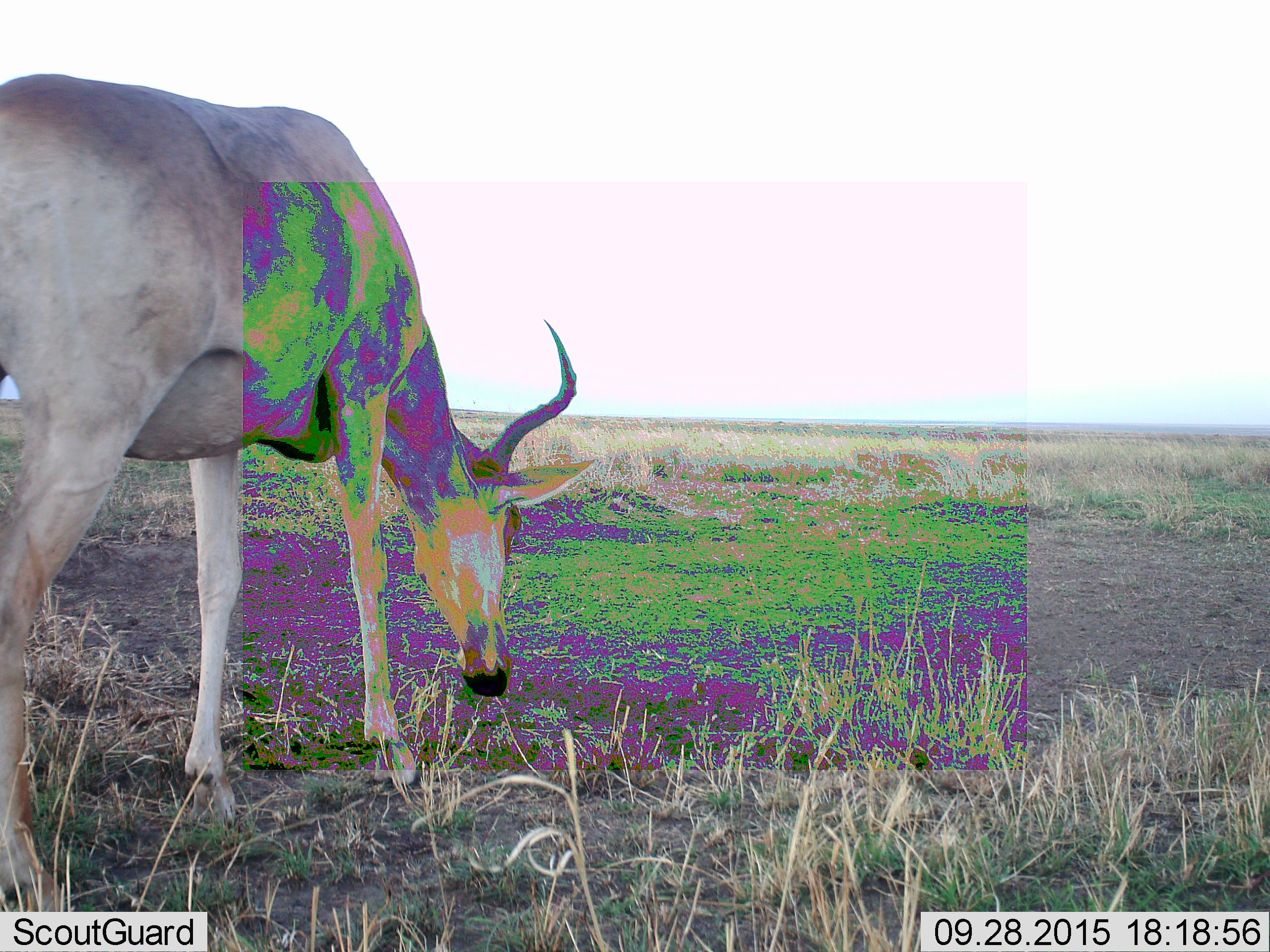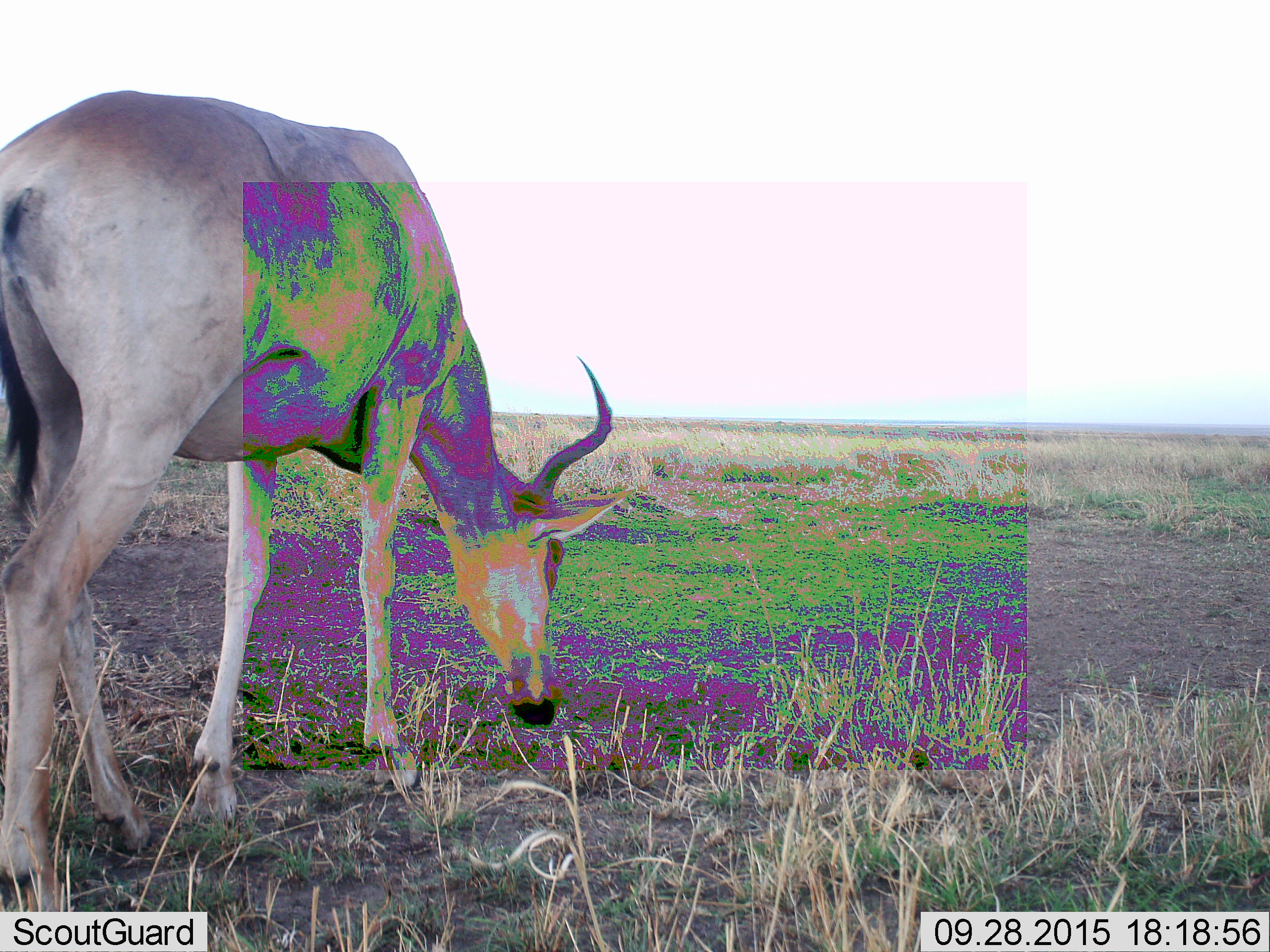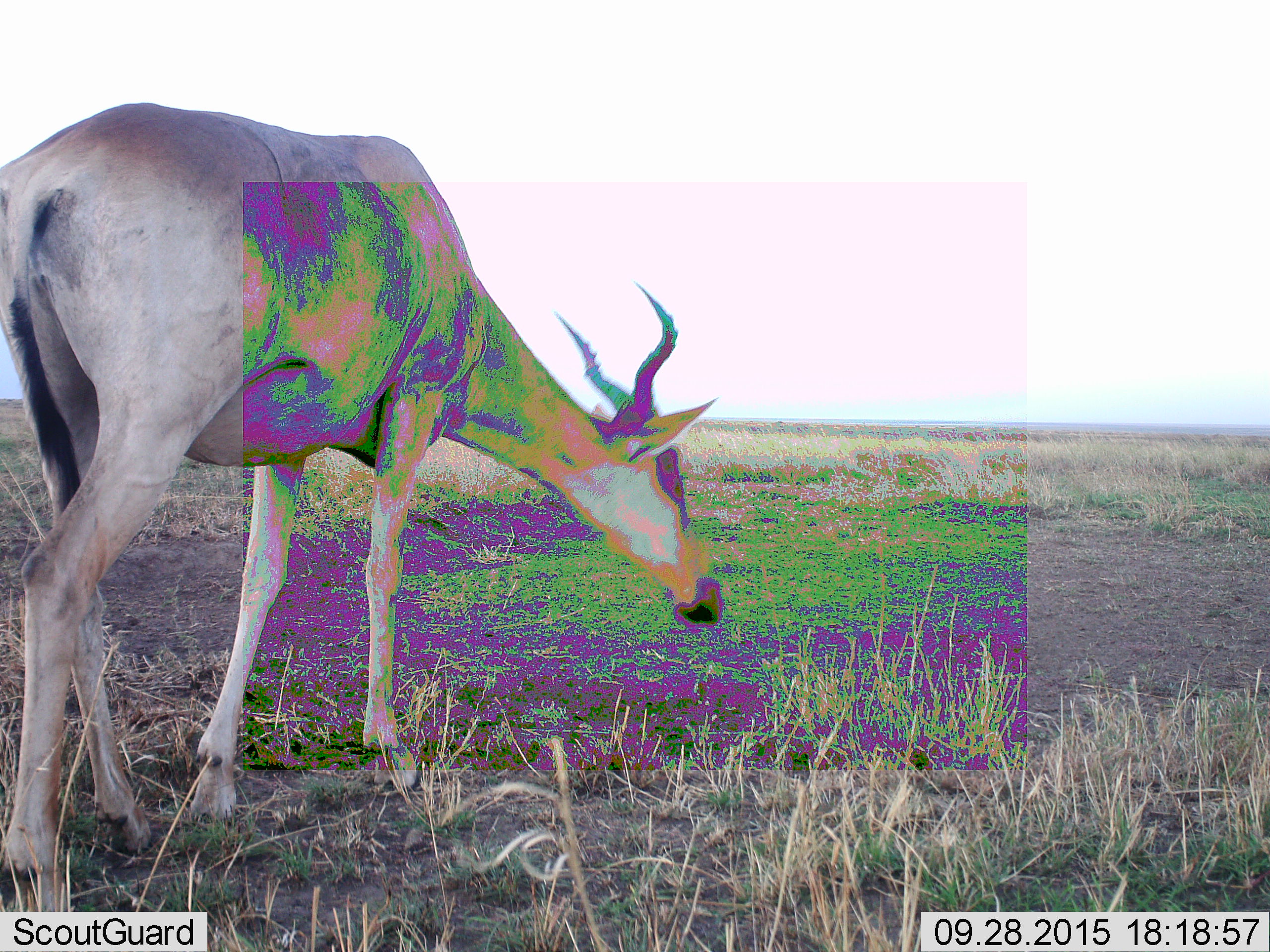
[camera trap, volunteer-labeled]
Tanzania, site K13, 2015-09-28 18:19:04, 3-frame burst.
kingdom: Animalia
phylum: Chordata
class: Mammalia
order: Artiodactyla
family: Bovidae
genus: Alcelaphus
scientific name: Alcelaphus buselaphus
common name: hartebeest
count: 1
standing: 0%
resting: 0%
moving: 80%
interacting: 0%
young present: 0%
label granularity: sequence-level